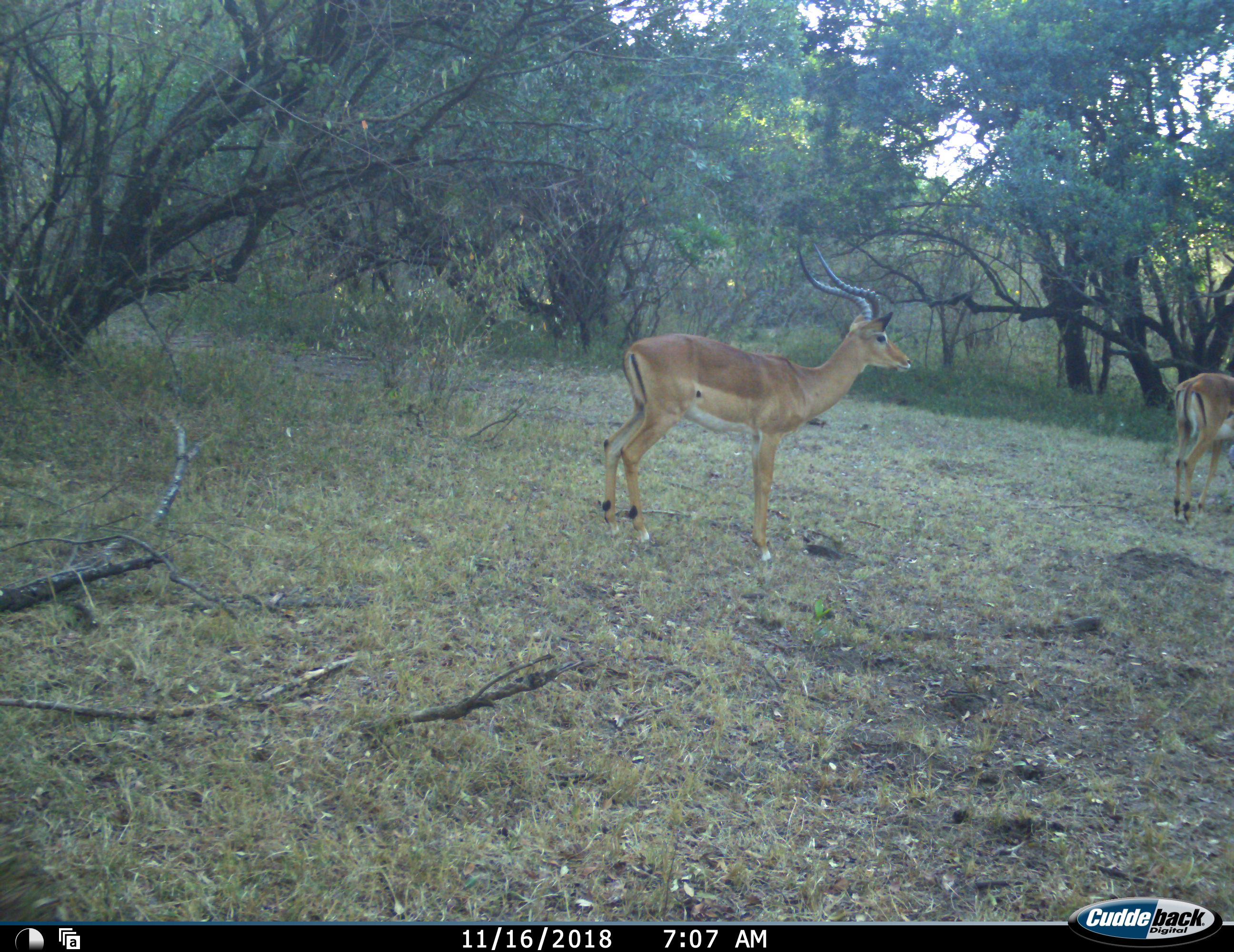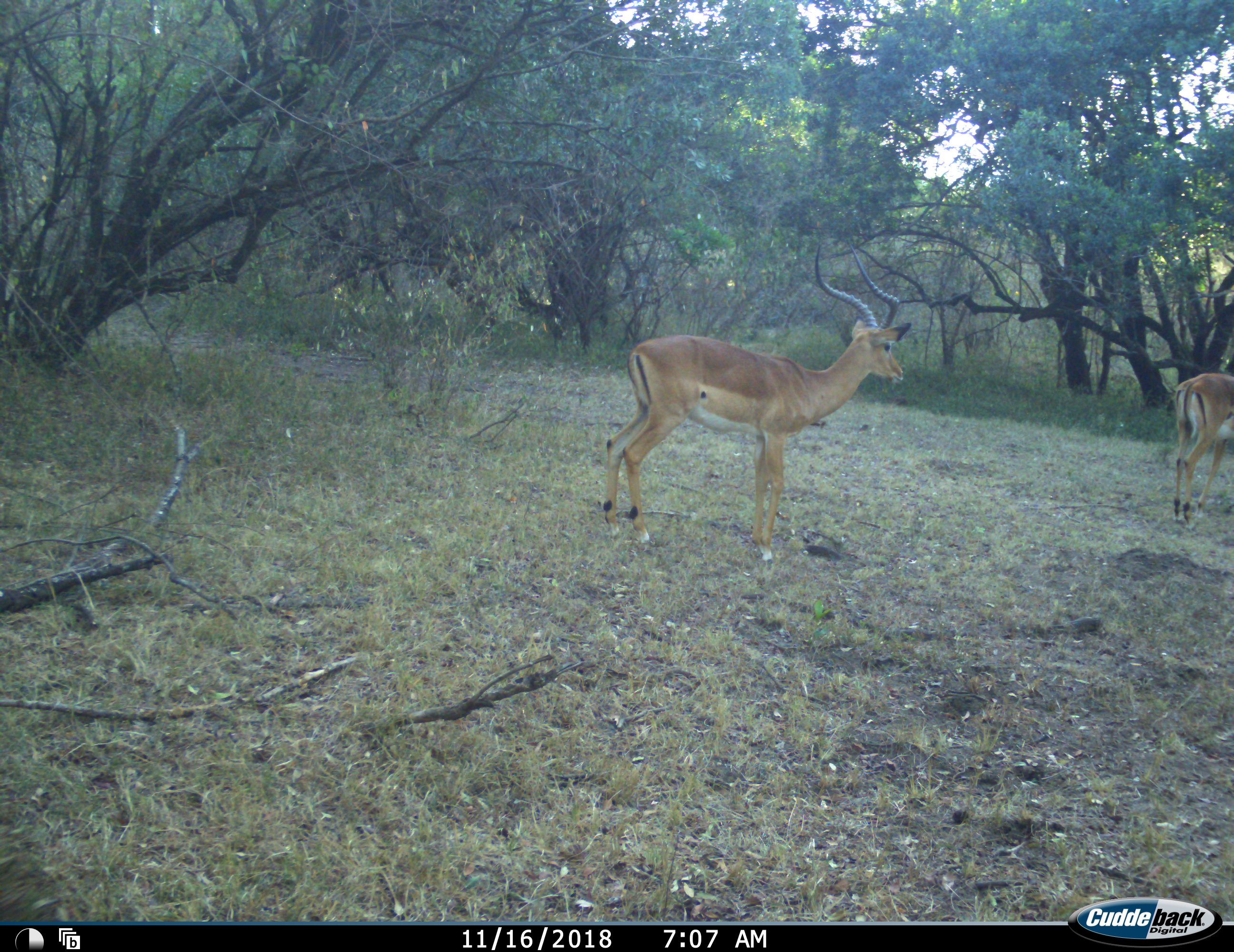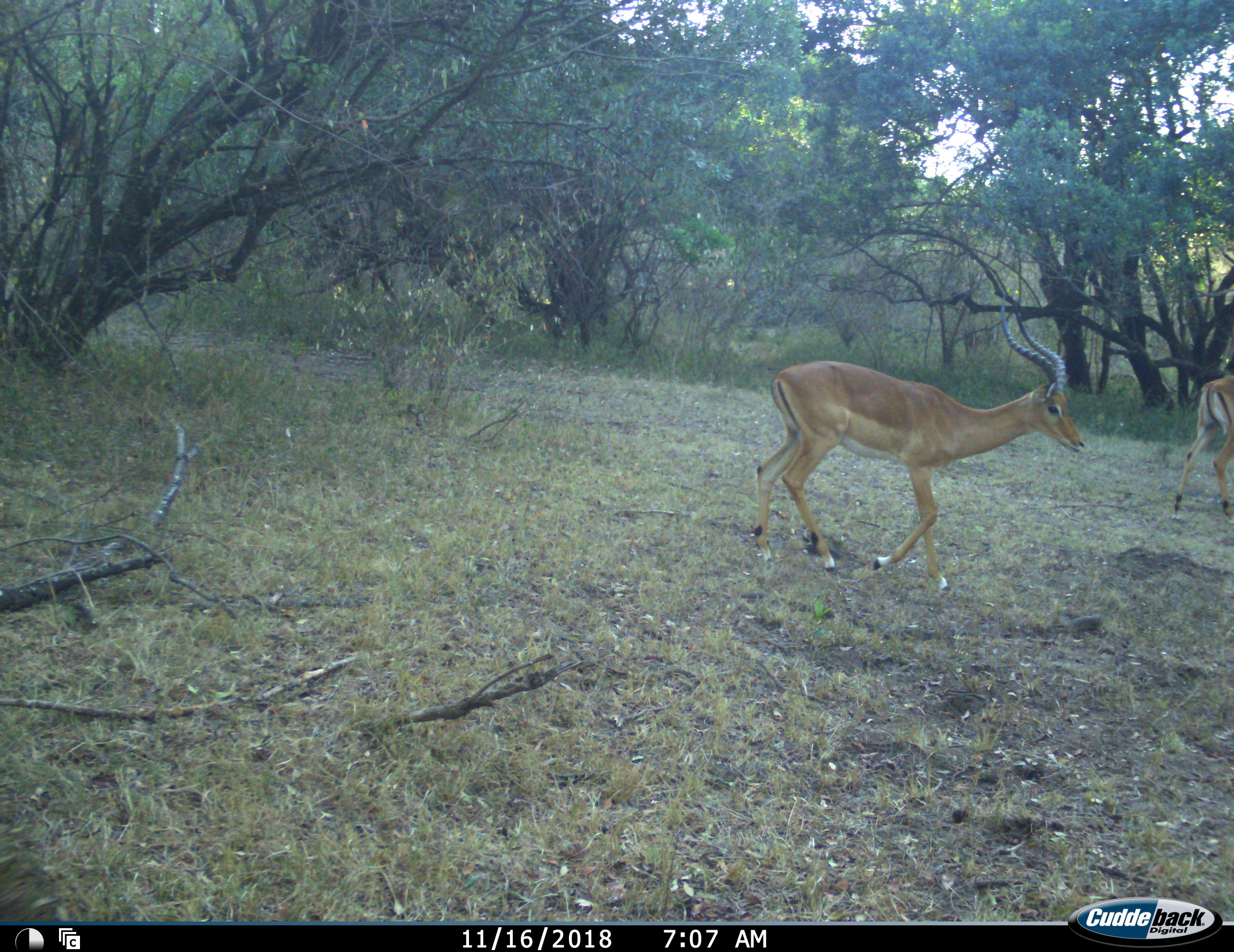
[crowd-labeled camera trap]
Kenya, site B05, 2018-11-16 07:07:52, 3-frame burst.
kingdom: Animalia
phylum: Chordata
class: Mammalia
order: Artiodactyla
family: Bovidae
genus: Aepyceros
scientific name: Aepyceros melampus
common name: impala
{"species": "impala (Aepyceros melampus)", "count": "2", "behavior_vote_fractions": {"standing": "33%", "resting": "0%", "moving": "100%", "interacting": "11%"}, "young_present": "0%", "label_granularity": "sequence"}